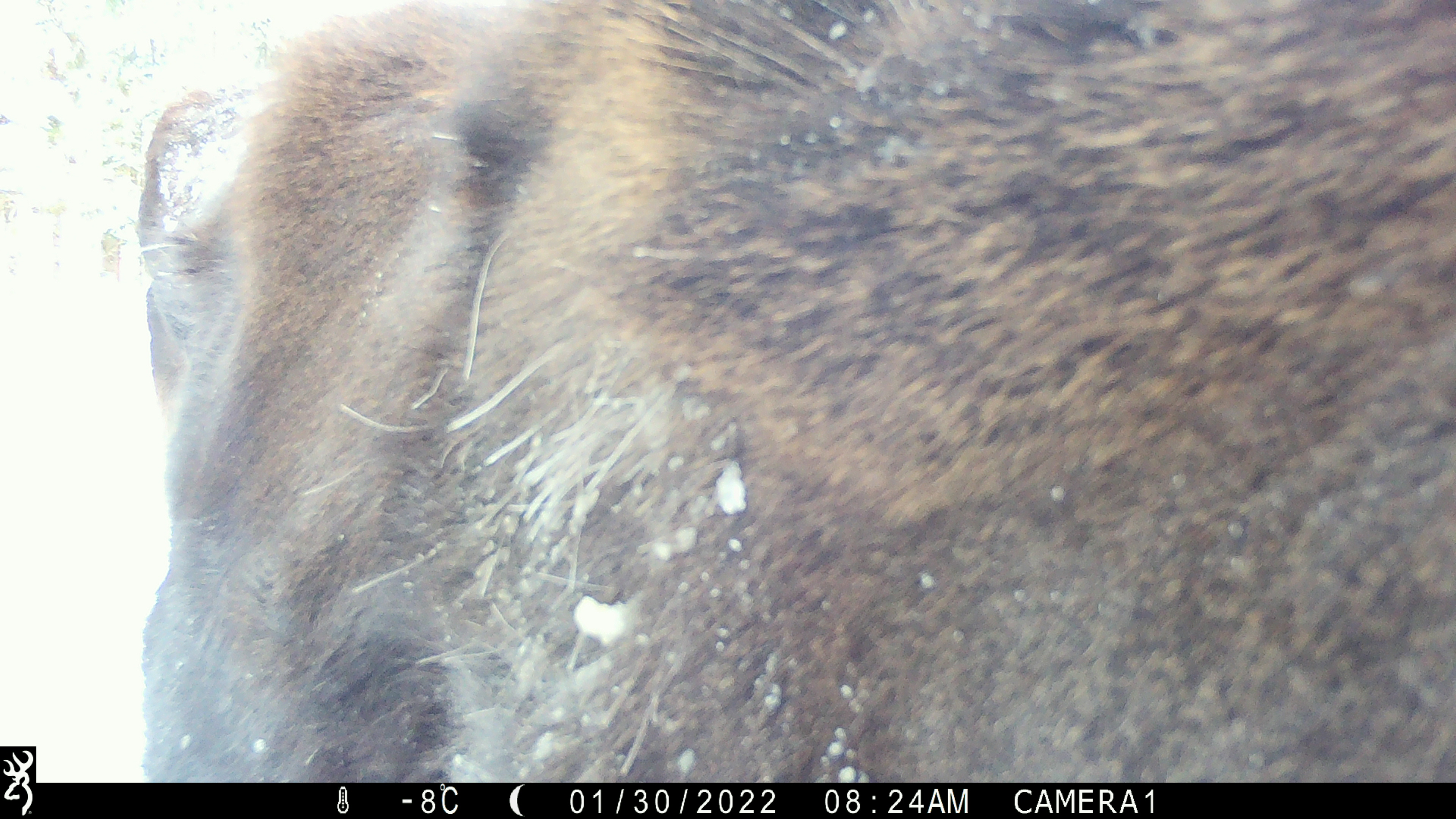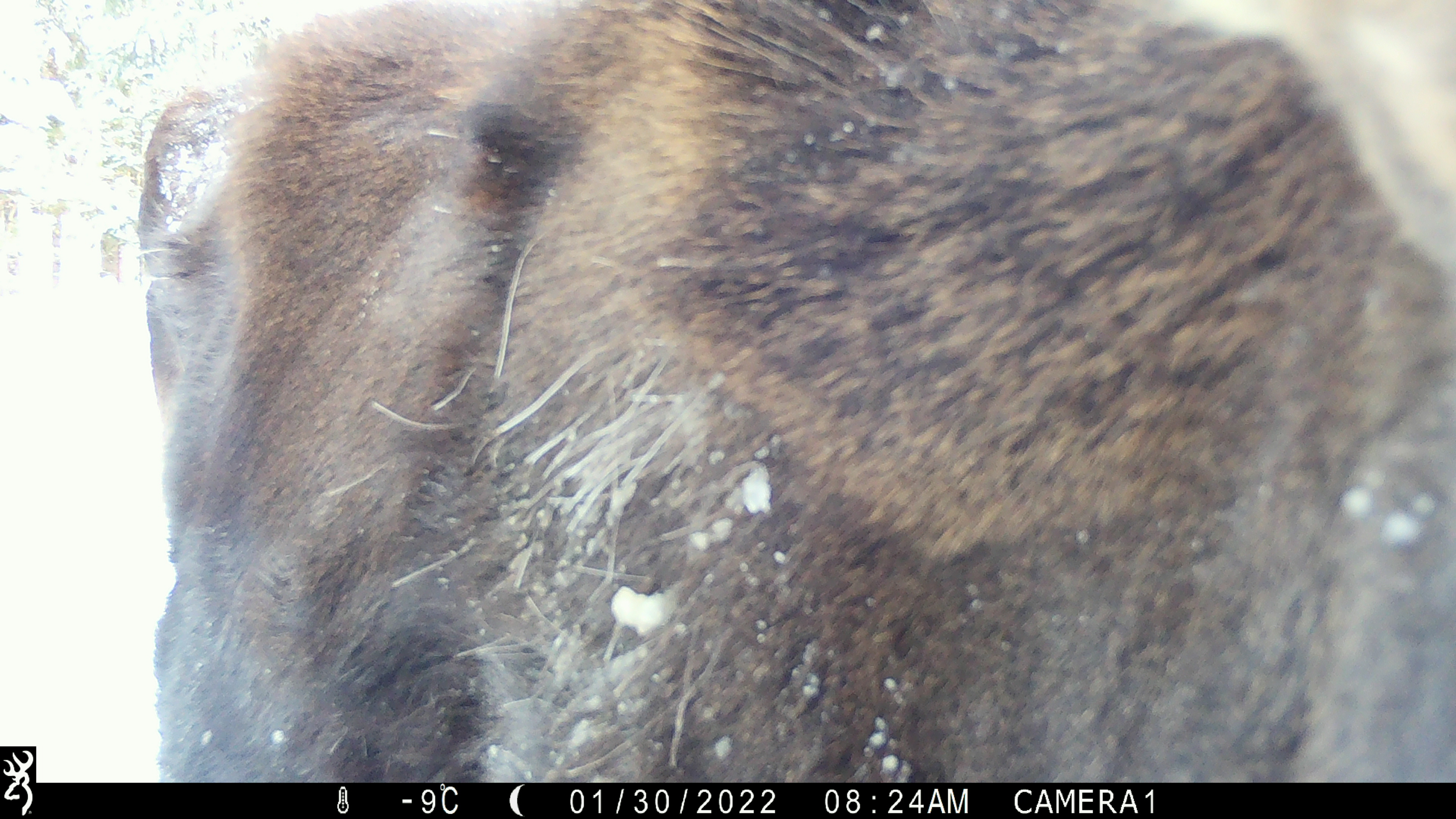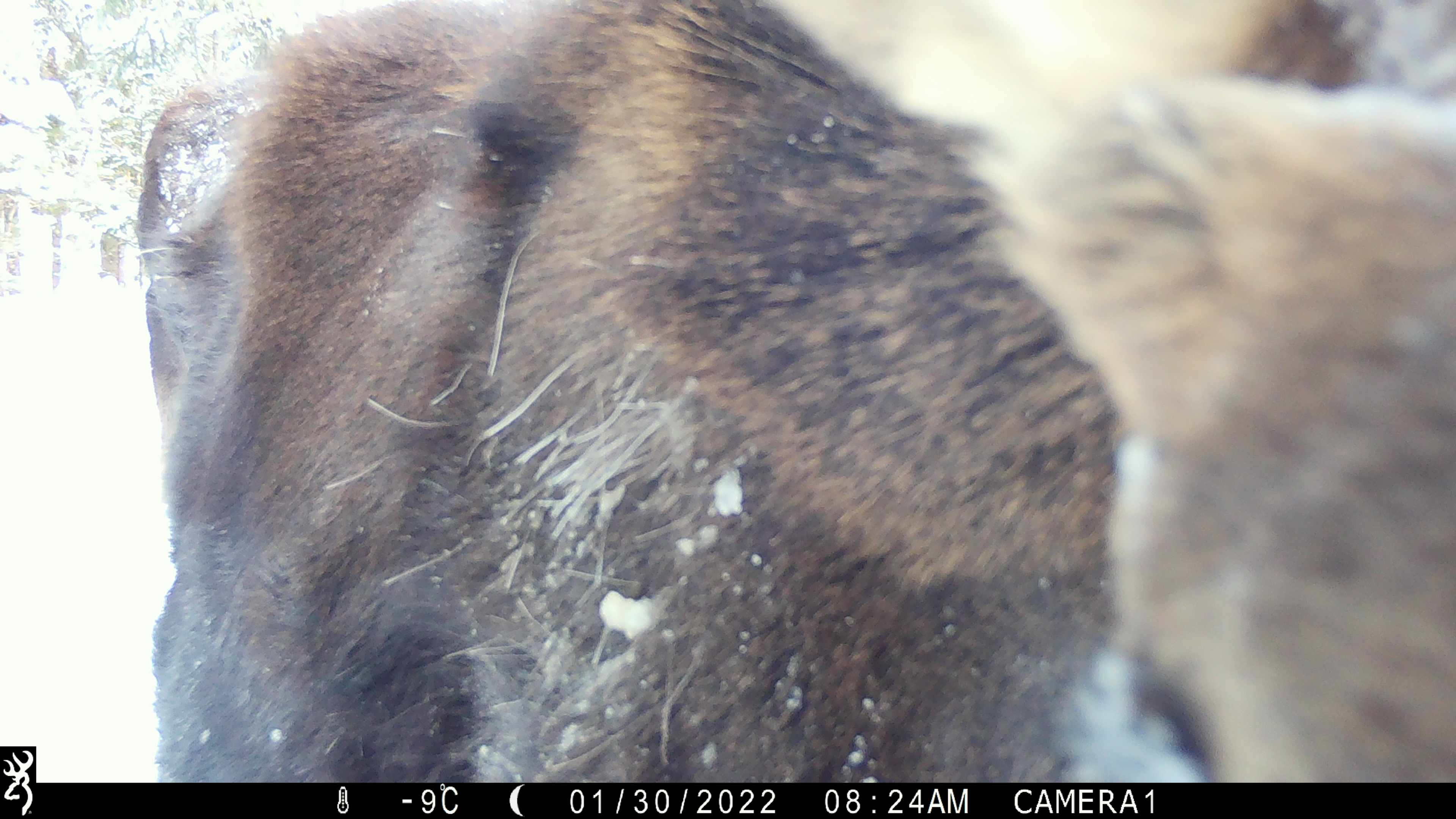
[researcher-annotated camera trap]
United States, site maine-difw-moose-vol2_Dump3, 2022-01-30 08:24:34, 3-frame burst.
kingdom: Animalia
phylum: Chordata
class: Mammalia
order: Artiodactyla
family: Cervidae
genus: Alces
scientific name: Alces alces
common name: moose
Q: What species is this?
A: Moose (Alces alces).